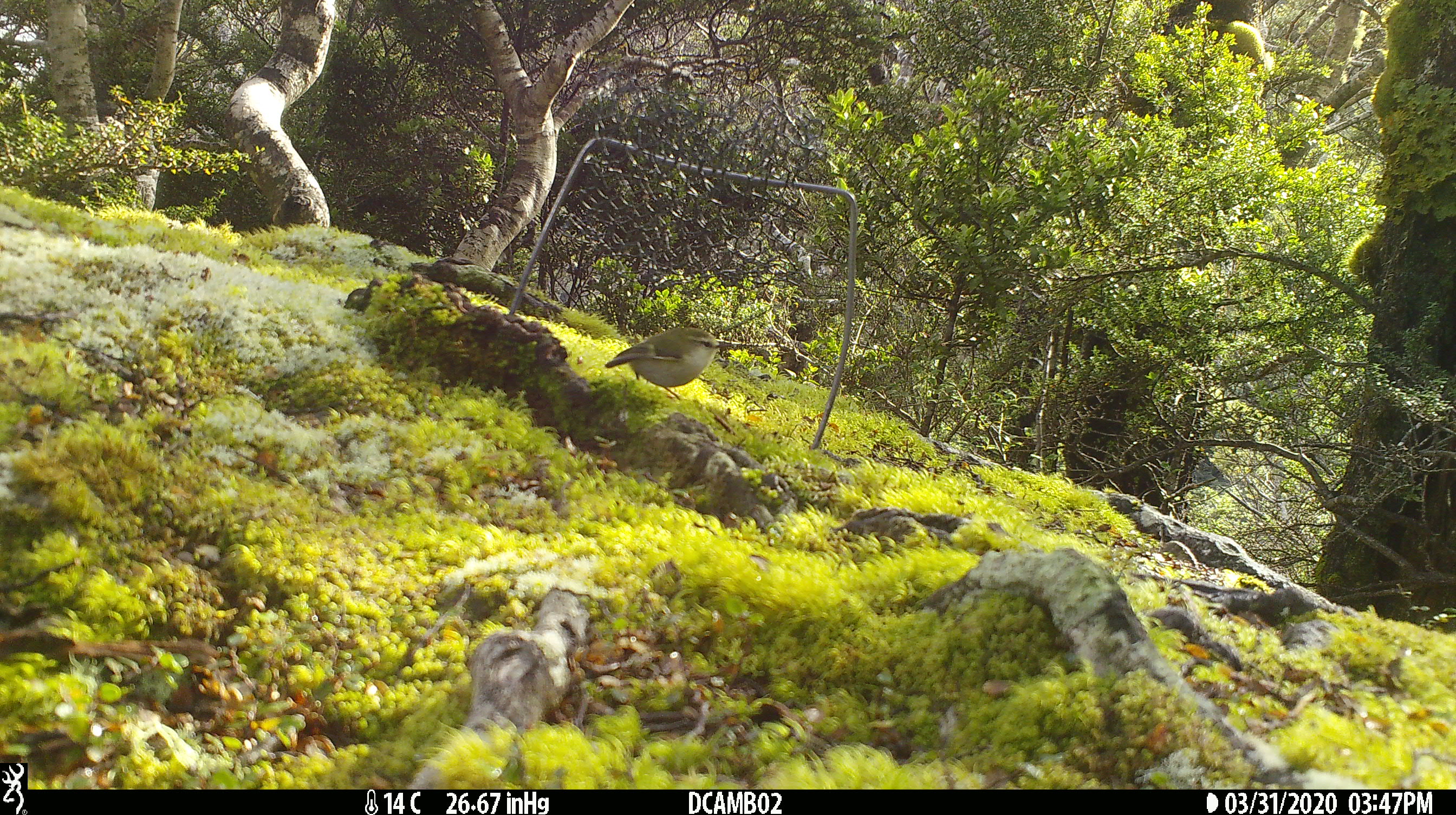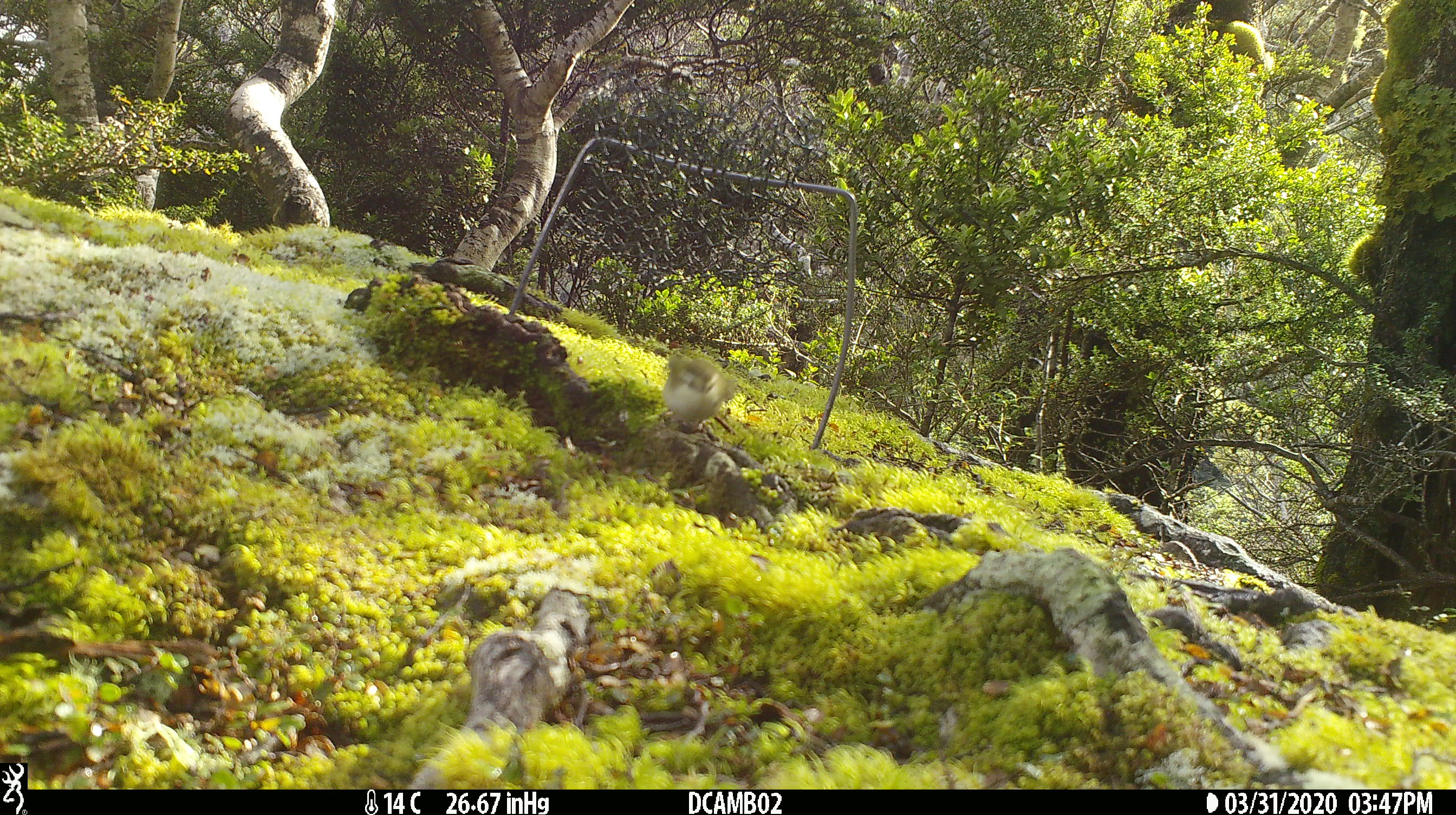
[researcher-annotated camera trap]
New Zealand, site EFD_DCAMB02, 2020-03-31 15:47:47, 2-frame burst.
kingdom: Animalia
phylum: Chordata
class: Aves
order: Passeriformes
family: Acanthisittidae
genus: Acanthisitta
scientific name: Acanthisitta chloris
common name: rifleman